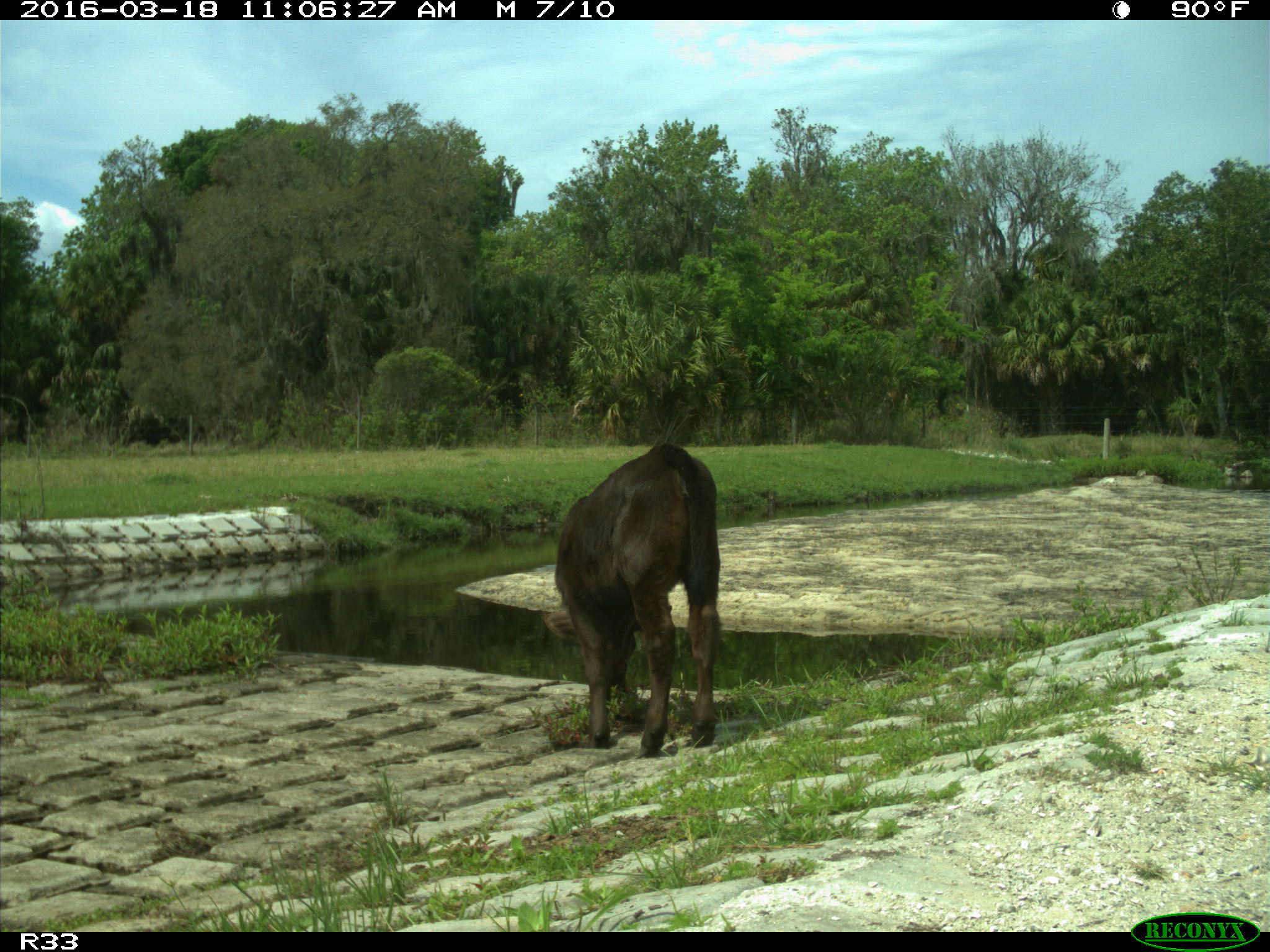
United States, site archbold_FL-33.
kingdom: Animalia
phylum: Chordata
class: Mammalia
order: Artiodactyla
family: Bovidae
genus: Bos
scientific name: Bos taurus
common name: domestic cow